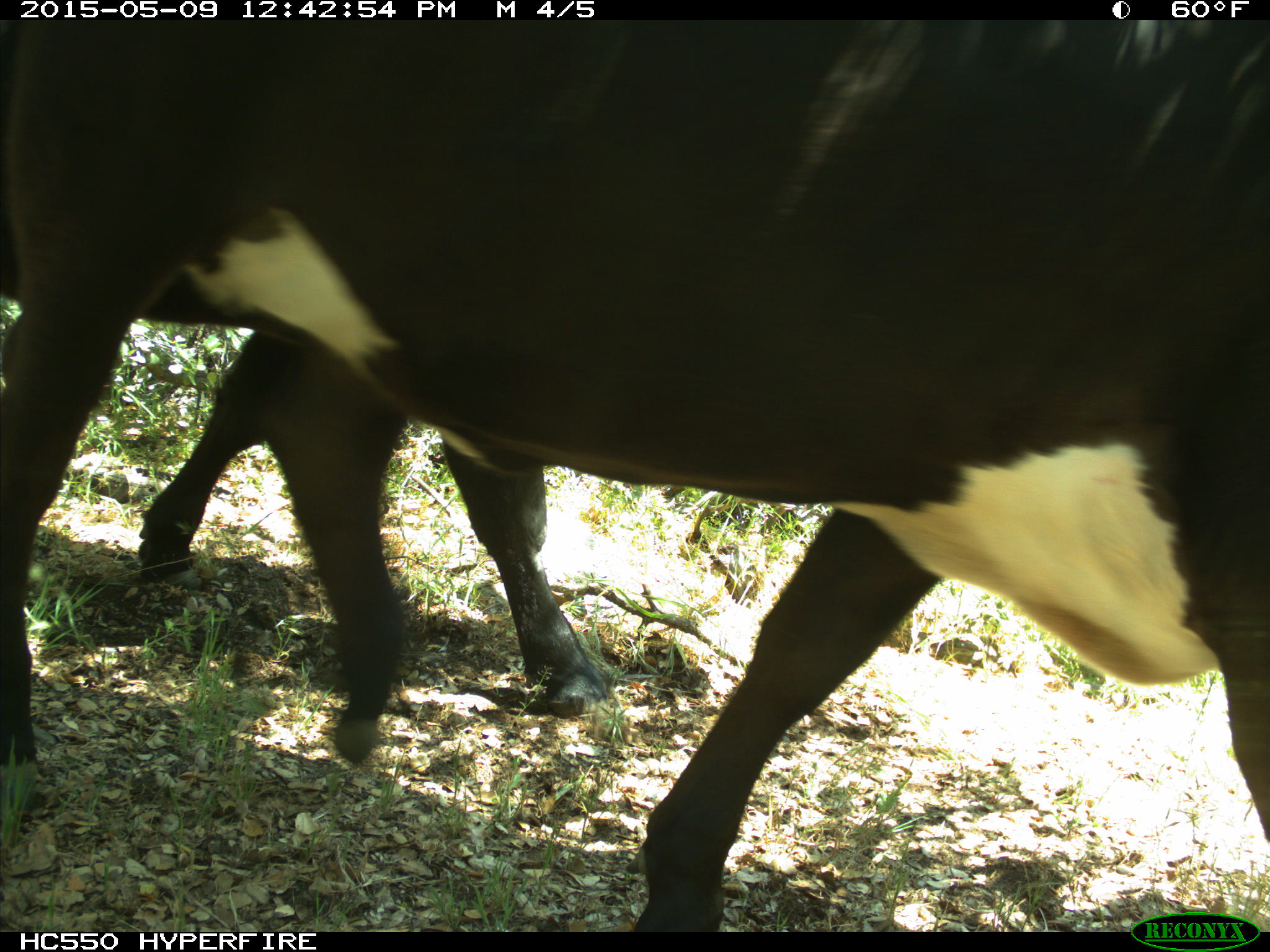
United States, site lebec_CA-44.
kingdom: Animalia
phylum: Chordata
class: Mammalia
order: Artiodactyla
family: Bovidae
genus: Bos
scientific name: Bos taurus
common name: domestic cow